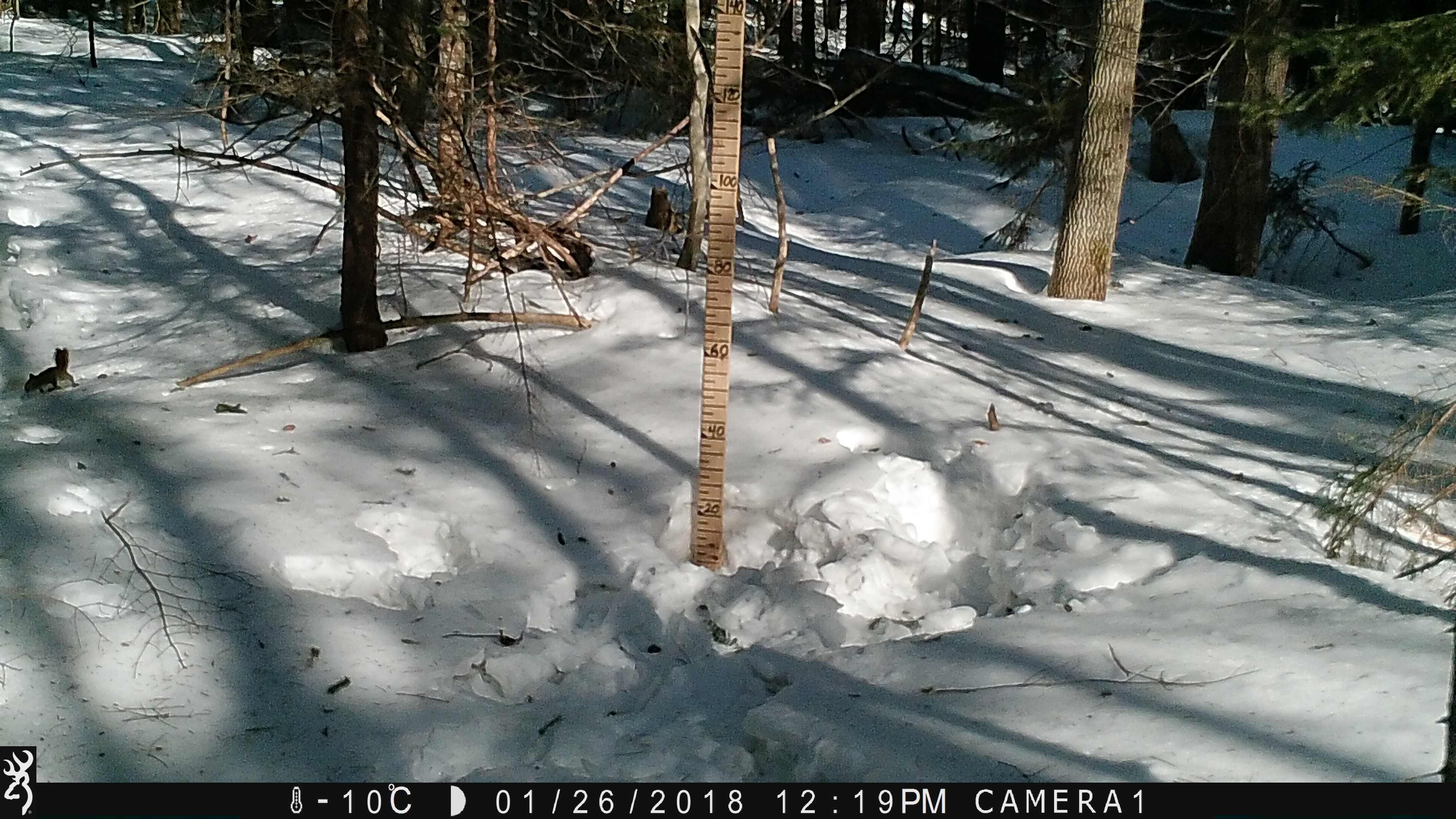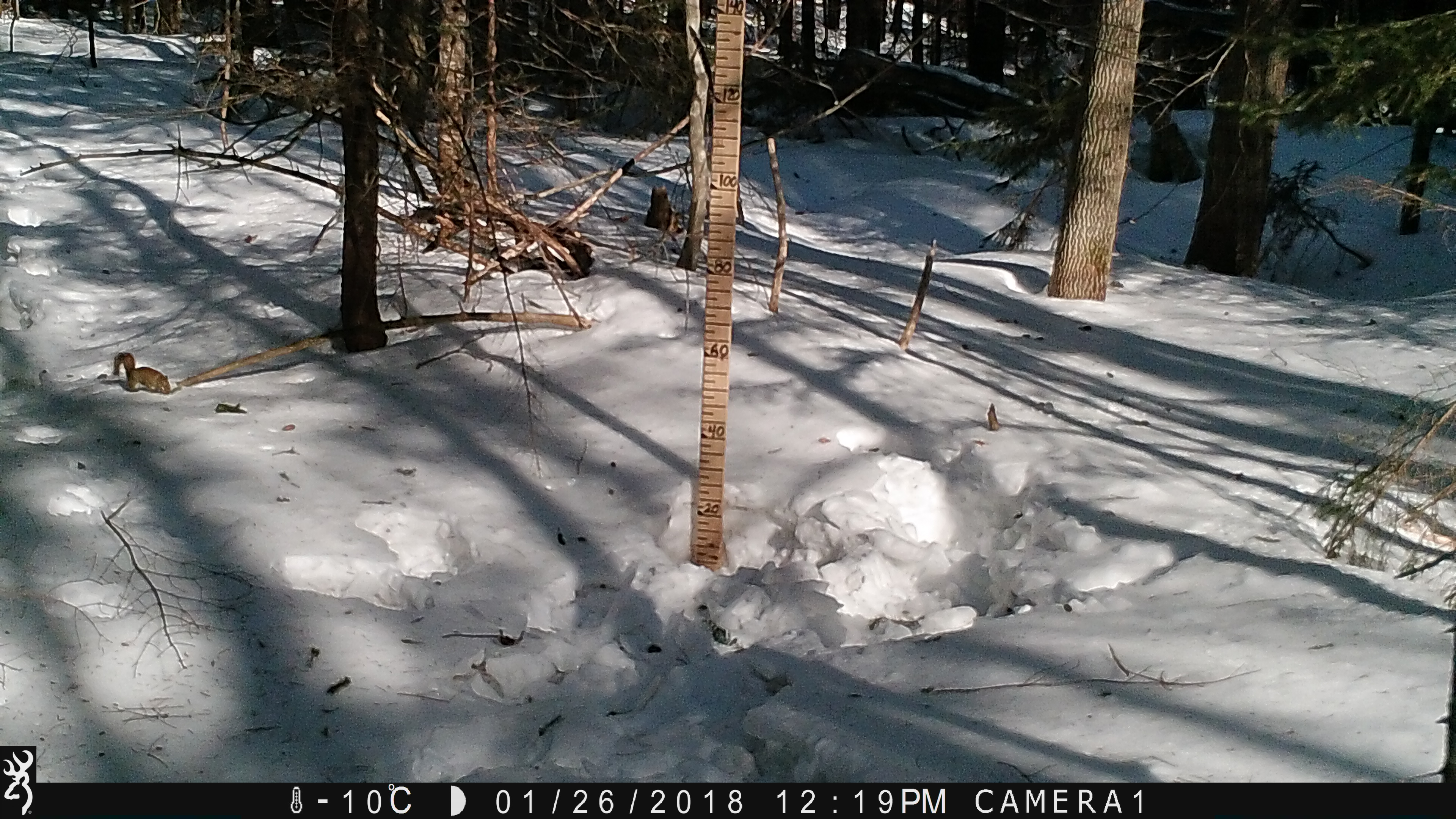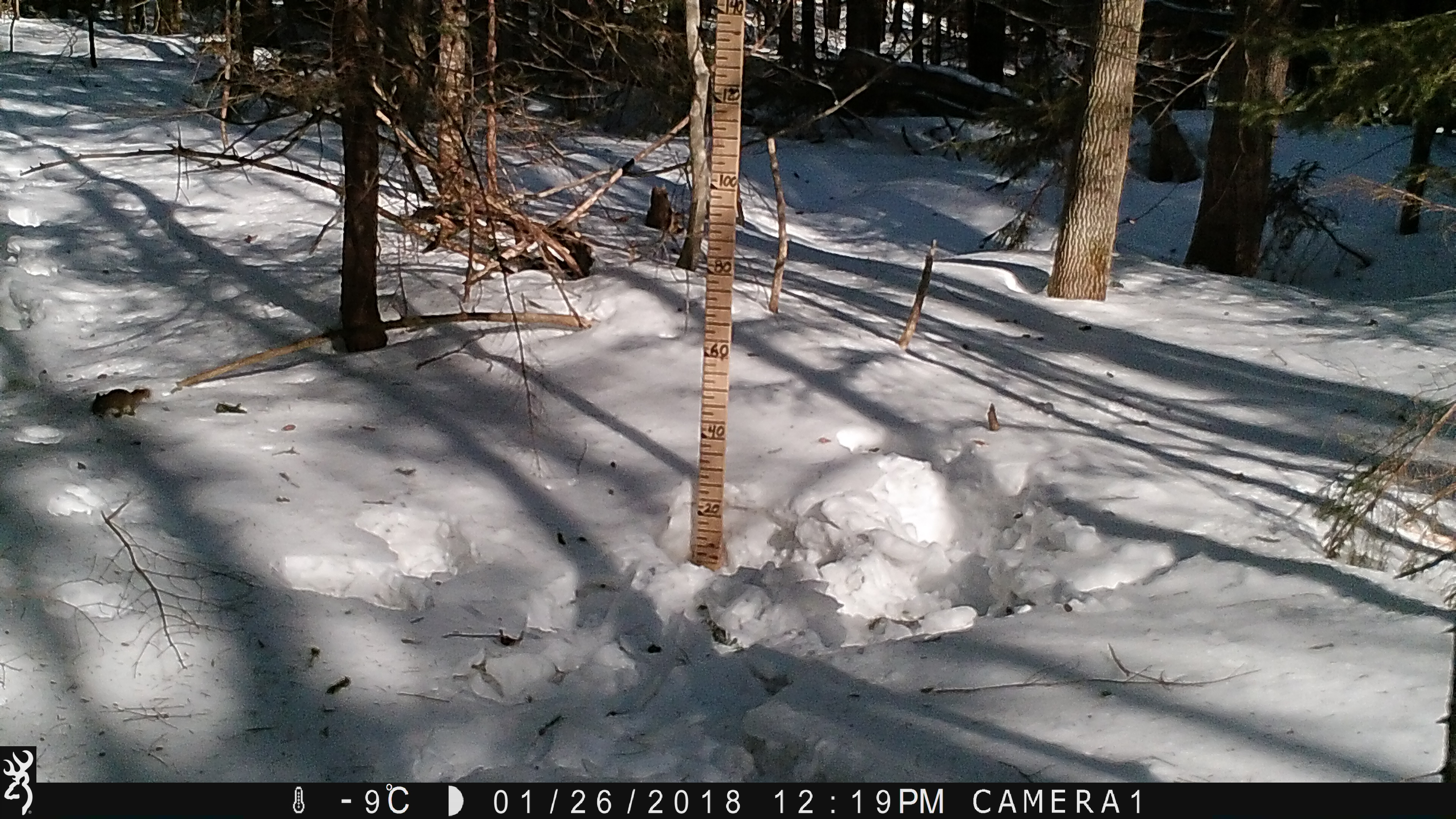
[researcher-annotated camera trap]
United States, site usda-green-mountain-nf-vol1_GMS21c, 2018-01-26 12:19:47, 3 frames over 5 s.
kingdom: Animalia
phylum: Chordata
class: Mammalia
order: Rodentia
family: Sciuridae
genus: Tamiasciurus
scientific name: Tamiasciurus hudsonicus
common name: red squirrel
Red squirrel (Tamiasciurus hudsonicus).